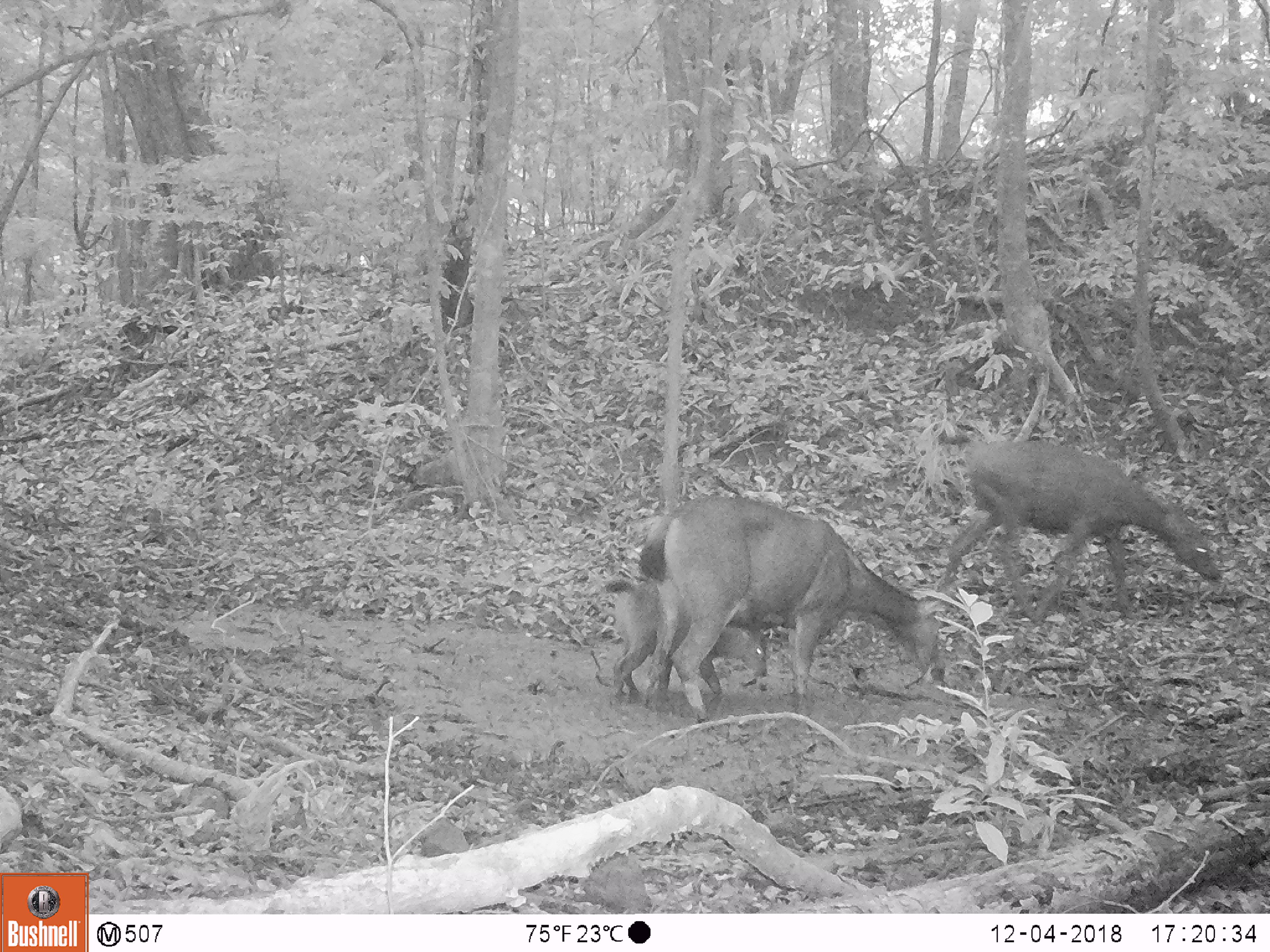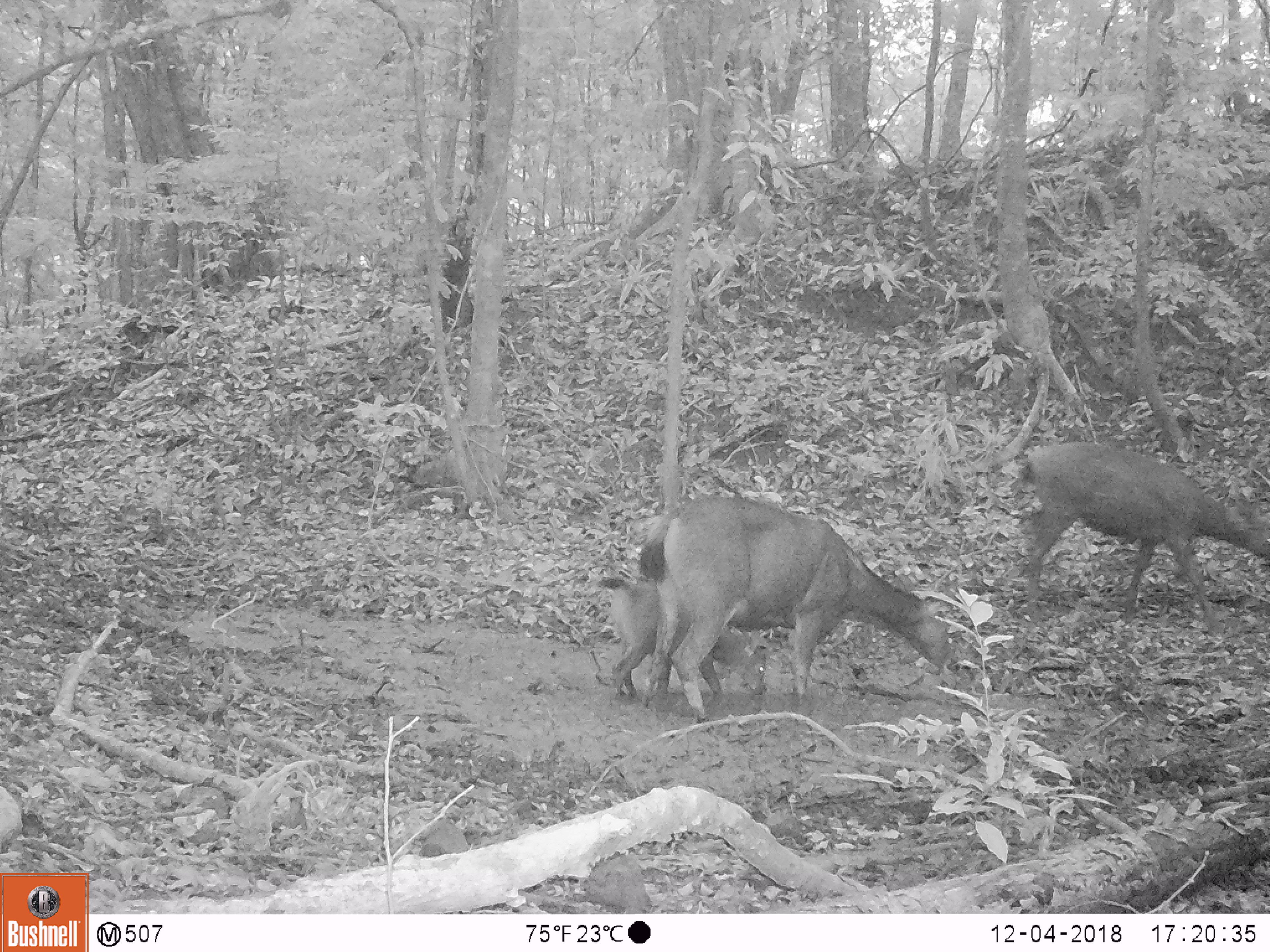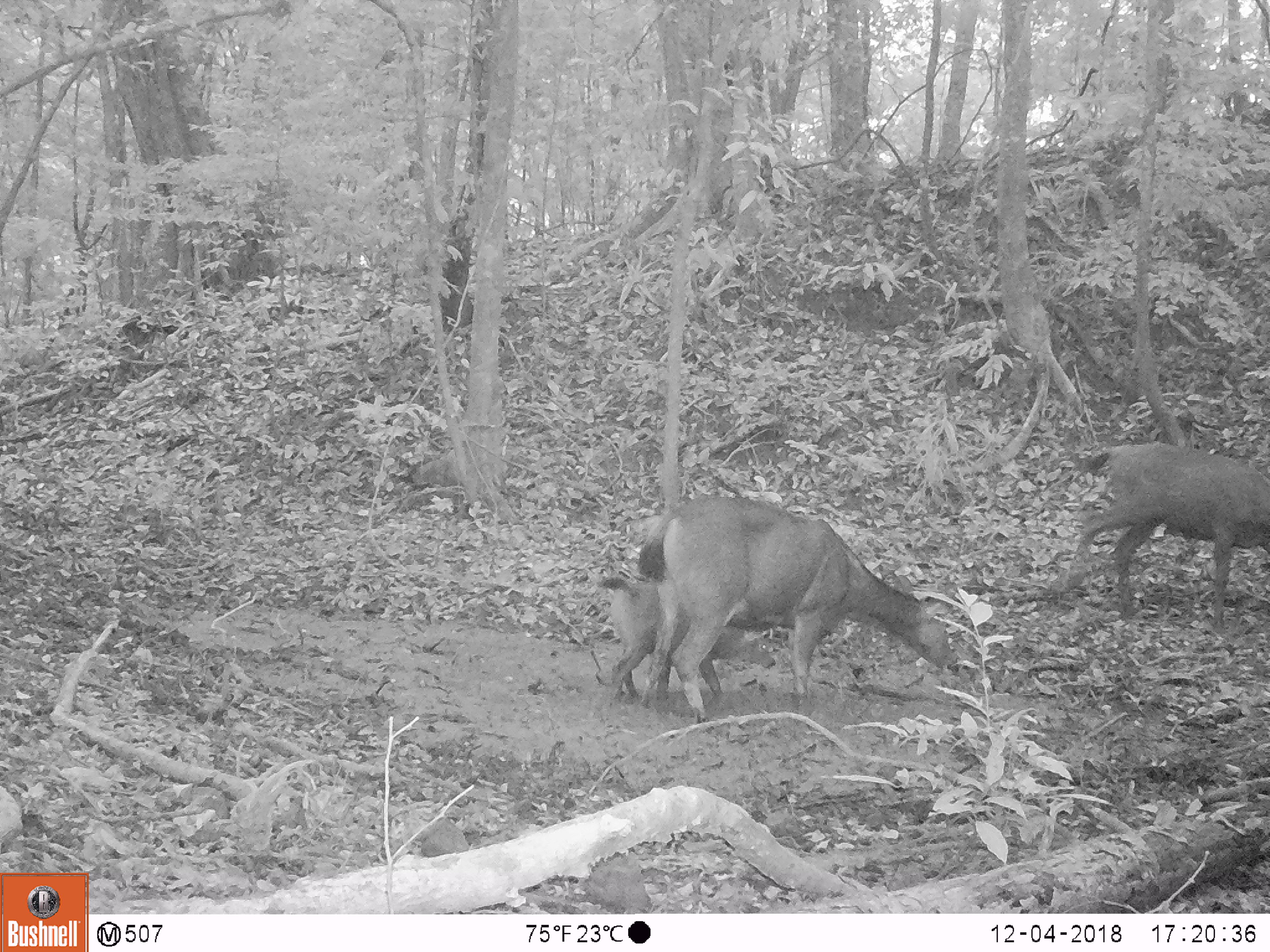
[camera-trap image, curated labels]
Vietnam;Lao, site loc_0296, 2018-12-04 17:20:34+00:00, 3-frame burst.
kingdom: Animalia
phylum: Chordata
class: Mammalia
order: Artiodactyla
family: Cervidae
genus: Rusa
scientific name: Rusa unicolor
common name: sambar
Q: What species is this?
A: Sambar (Rusa unicolor).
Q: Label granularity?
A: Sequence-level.